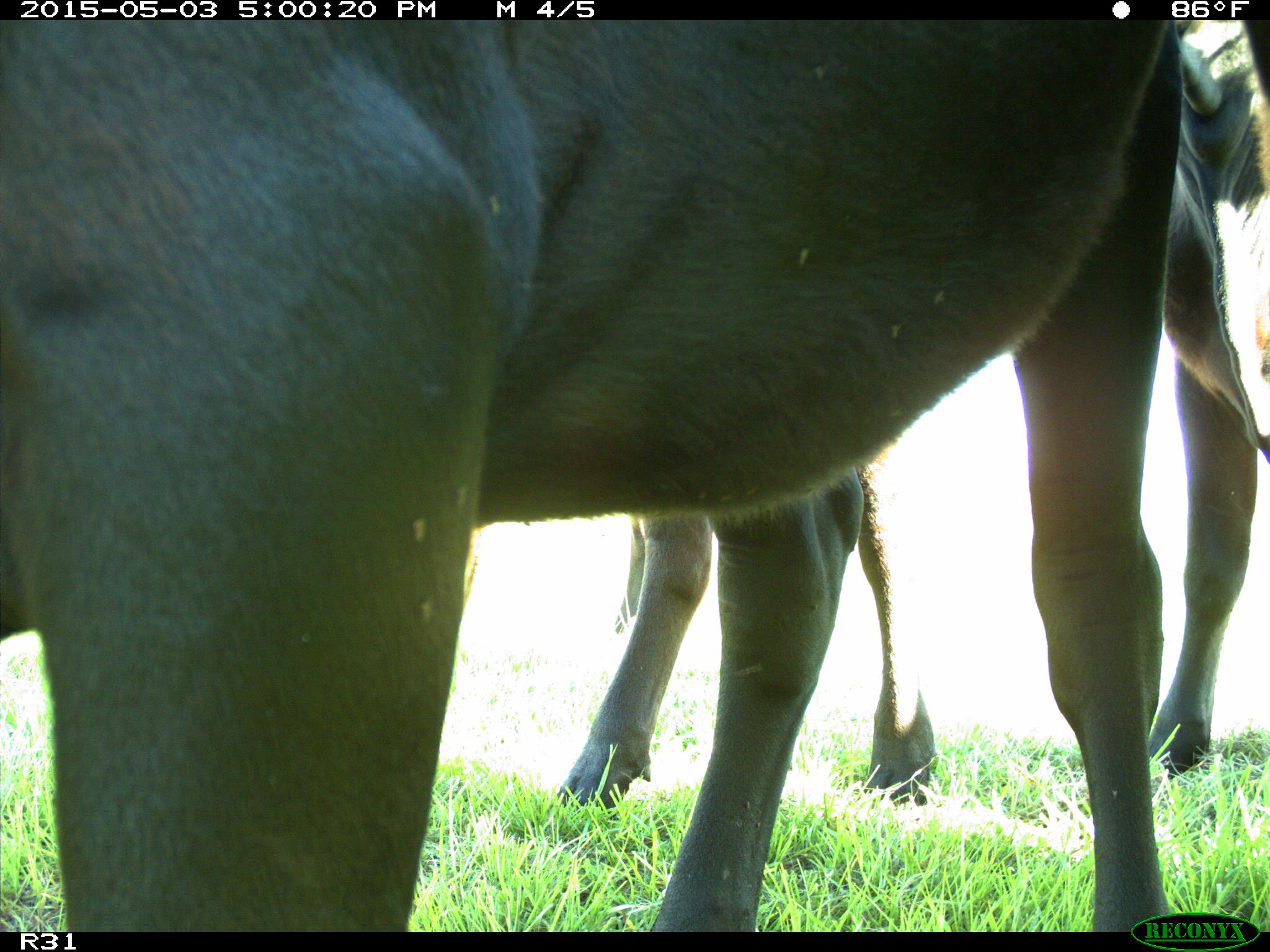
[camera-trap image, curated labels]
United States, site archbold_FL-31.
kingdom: Animalia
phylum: Chordata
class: Mammalia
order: Artiodactyla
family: Bovidae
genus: Bos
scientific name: Bos taurus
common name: domestic cow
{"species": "Bos taurus (domestic cow)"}